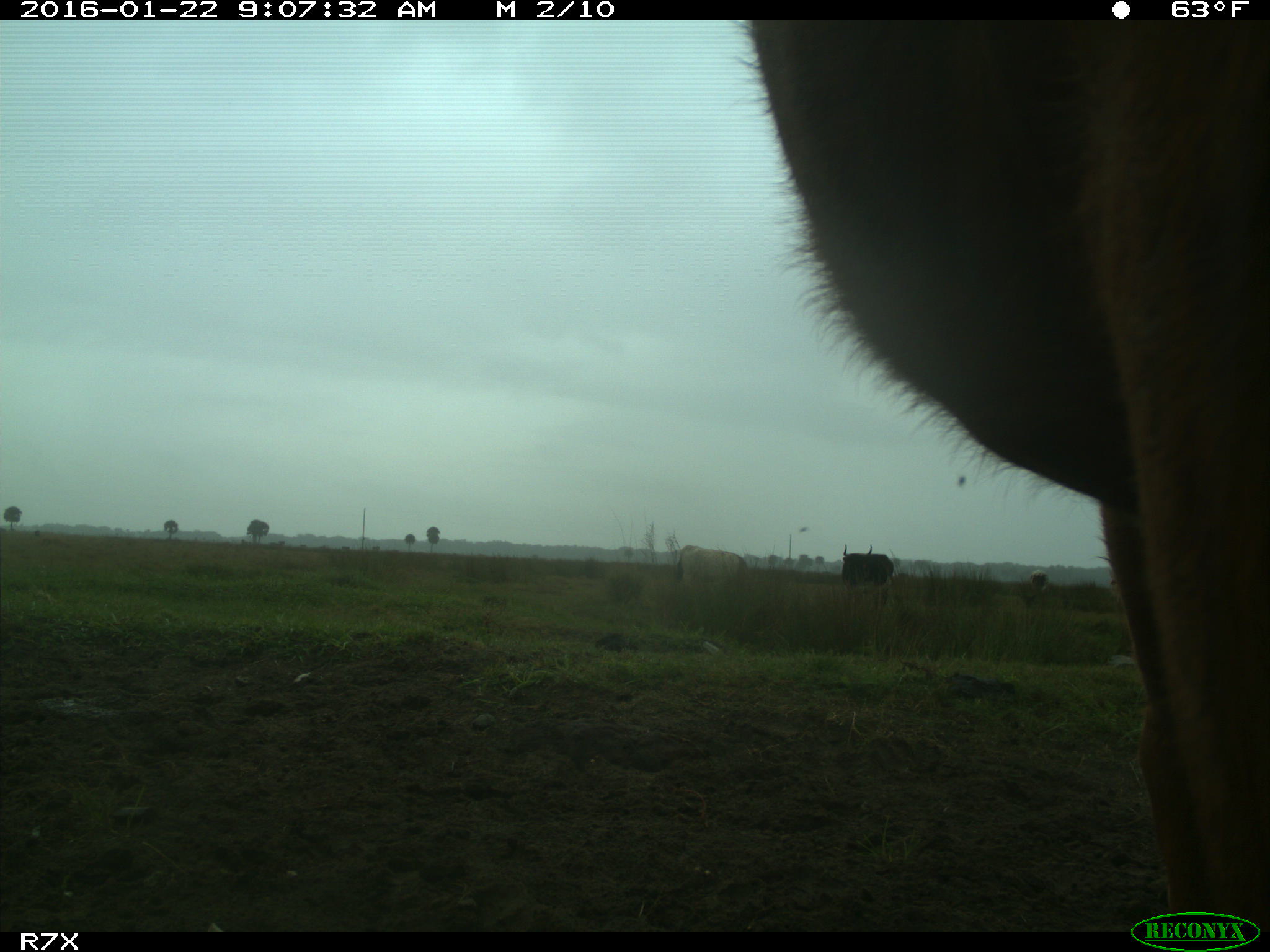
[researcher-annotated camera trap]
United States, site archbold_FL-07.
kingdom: Animalia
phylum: Chordata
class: Mammalia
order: Artiodactyla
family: Bovidae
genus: Bos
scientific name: Bos taurus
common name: domestic cow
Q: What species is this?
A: Bos taurus (domestic cow).